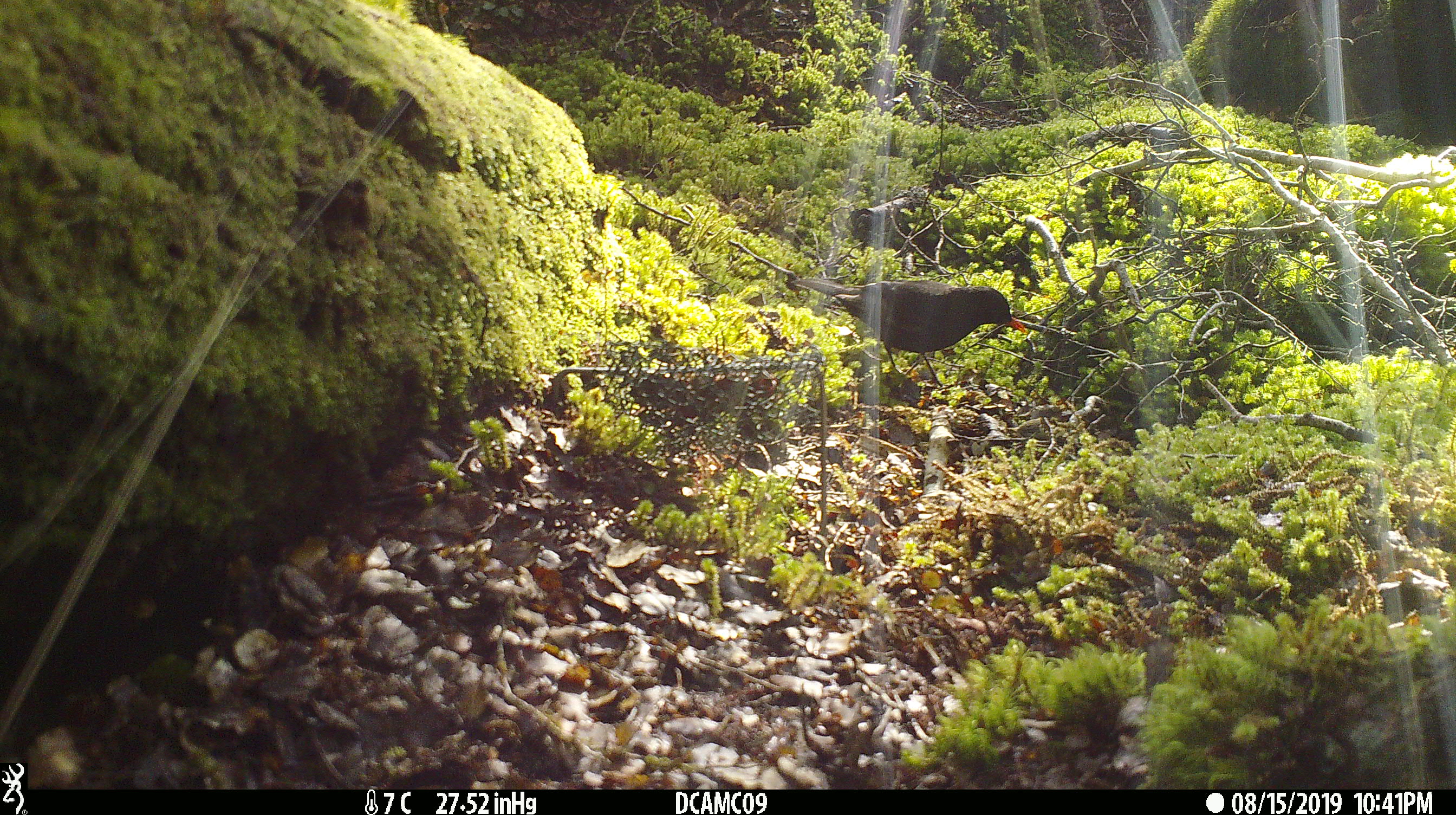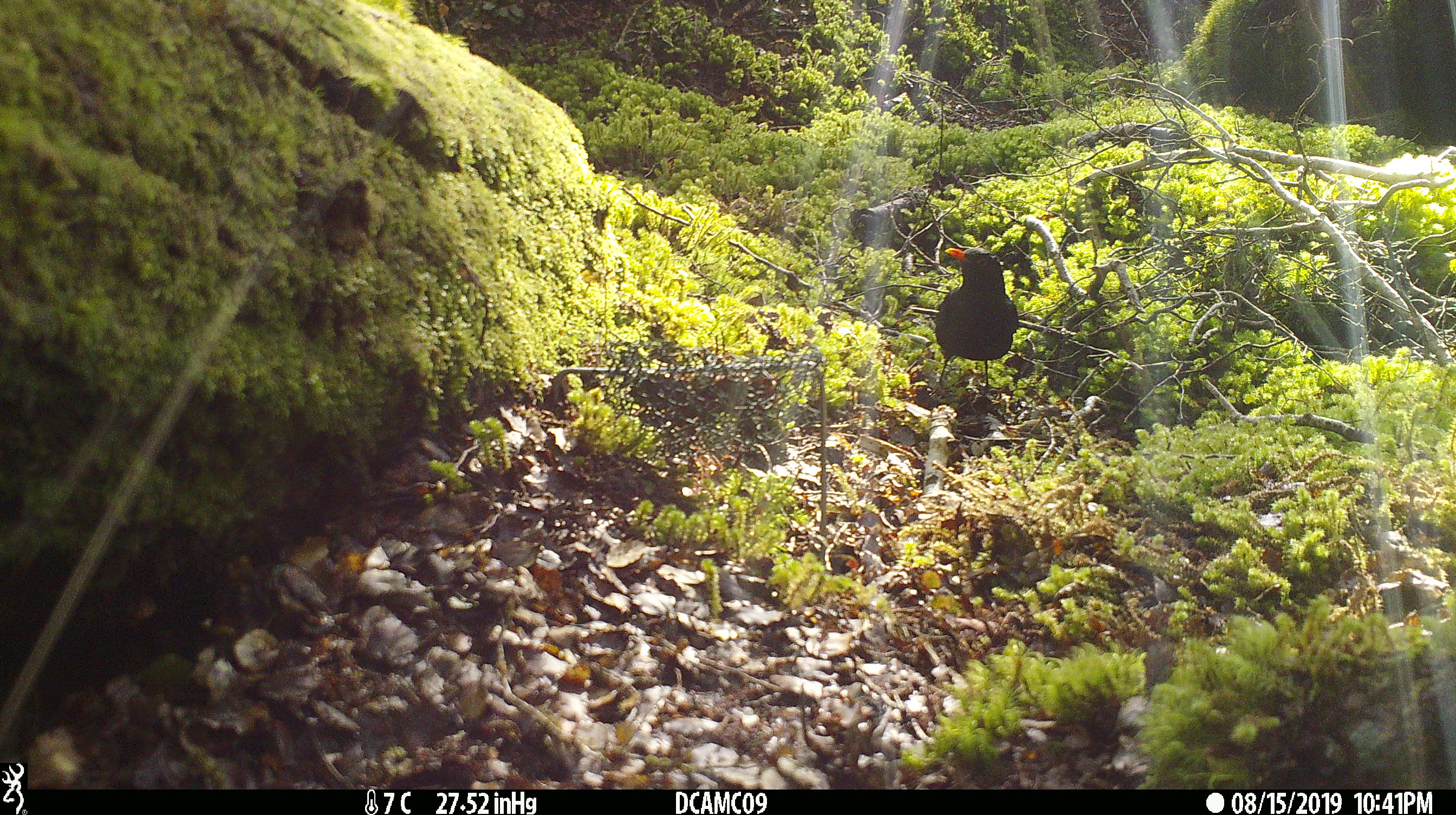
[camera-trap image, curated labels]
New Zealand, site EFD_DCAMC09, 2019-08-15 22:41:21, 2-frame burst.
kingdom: Animalia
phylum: Chordata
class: Aves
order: Passeriformes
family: Turdidae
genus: Turdus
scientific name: Turdus merula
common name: eurasian blackbird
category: blackbird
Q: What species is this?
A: Blackbird (eurasian blackbird) (Turdus merula).